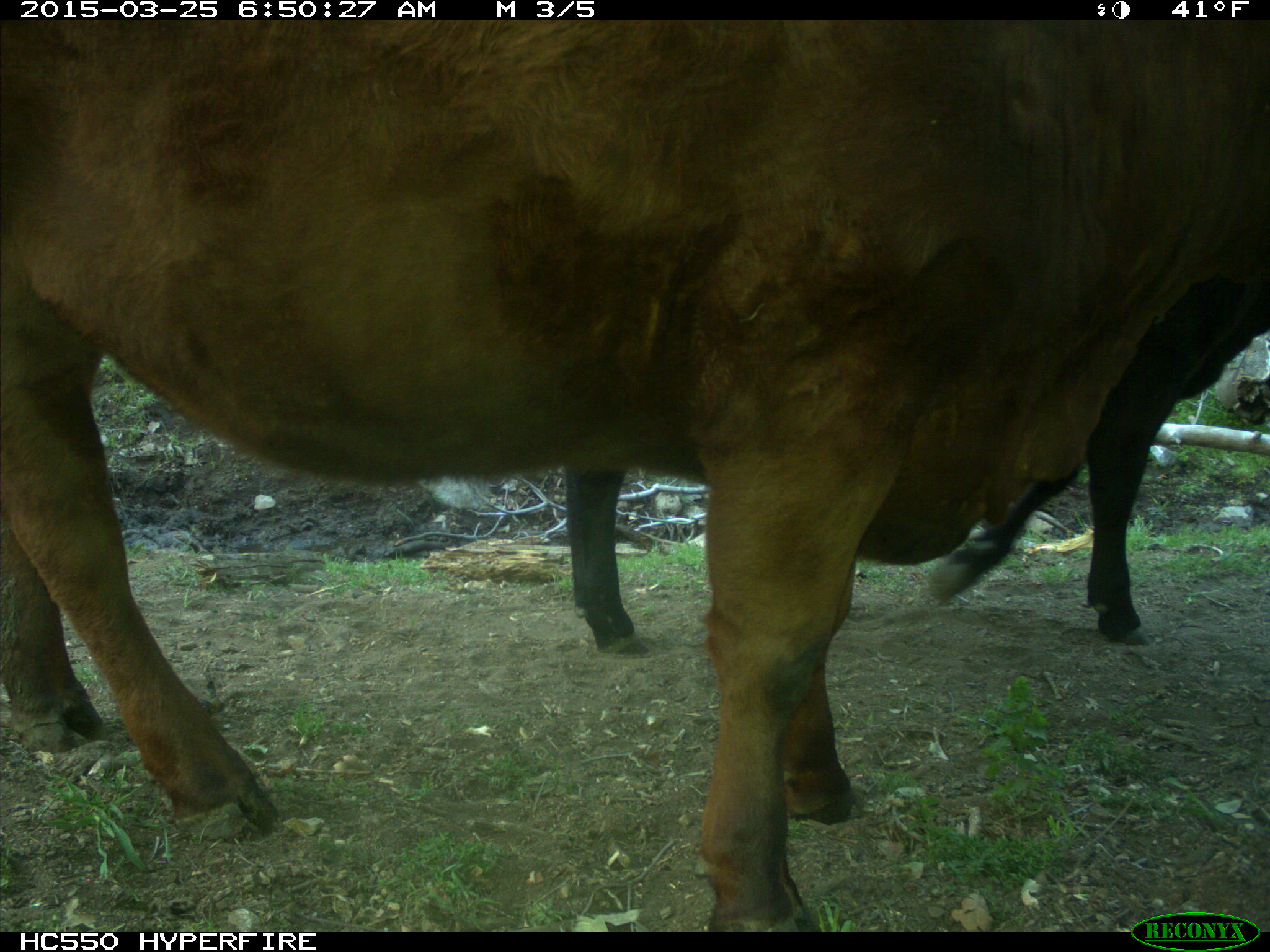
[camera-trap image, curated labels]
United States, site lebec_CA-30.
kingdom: Animalia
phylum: Chordata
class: Mammalia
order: Artiodactyla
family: Bovidae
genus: Bos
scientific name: Bos taurus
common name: domestic cow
Bos taurus (domestic cow).